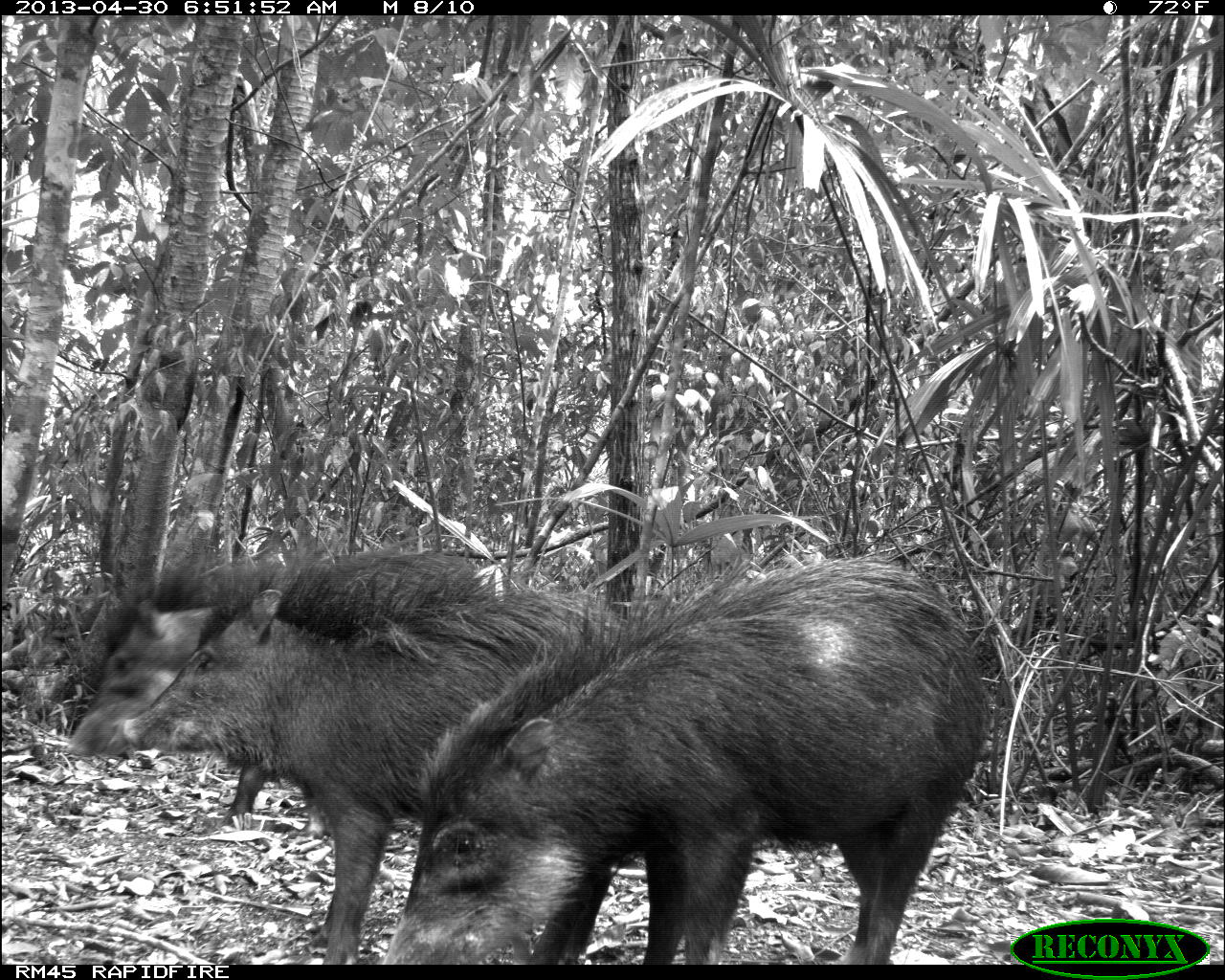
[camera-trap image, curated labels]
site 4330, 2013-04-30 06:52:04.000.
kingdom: Animalia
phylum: Chordata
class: Mammalia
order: Artiodactyla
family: Tayassuidae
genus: Tayassu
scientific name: Tayassu pecari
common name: white-lipped peccary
Tayassu pecari (white-lipped peccary), count 5.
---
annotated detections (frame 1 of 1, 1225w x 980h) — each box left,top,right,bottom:
tayassu pecari: 383,553,991,964; 119,586,630,961; 67,547,482,826